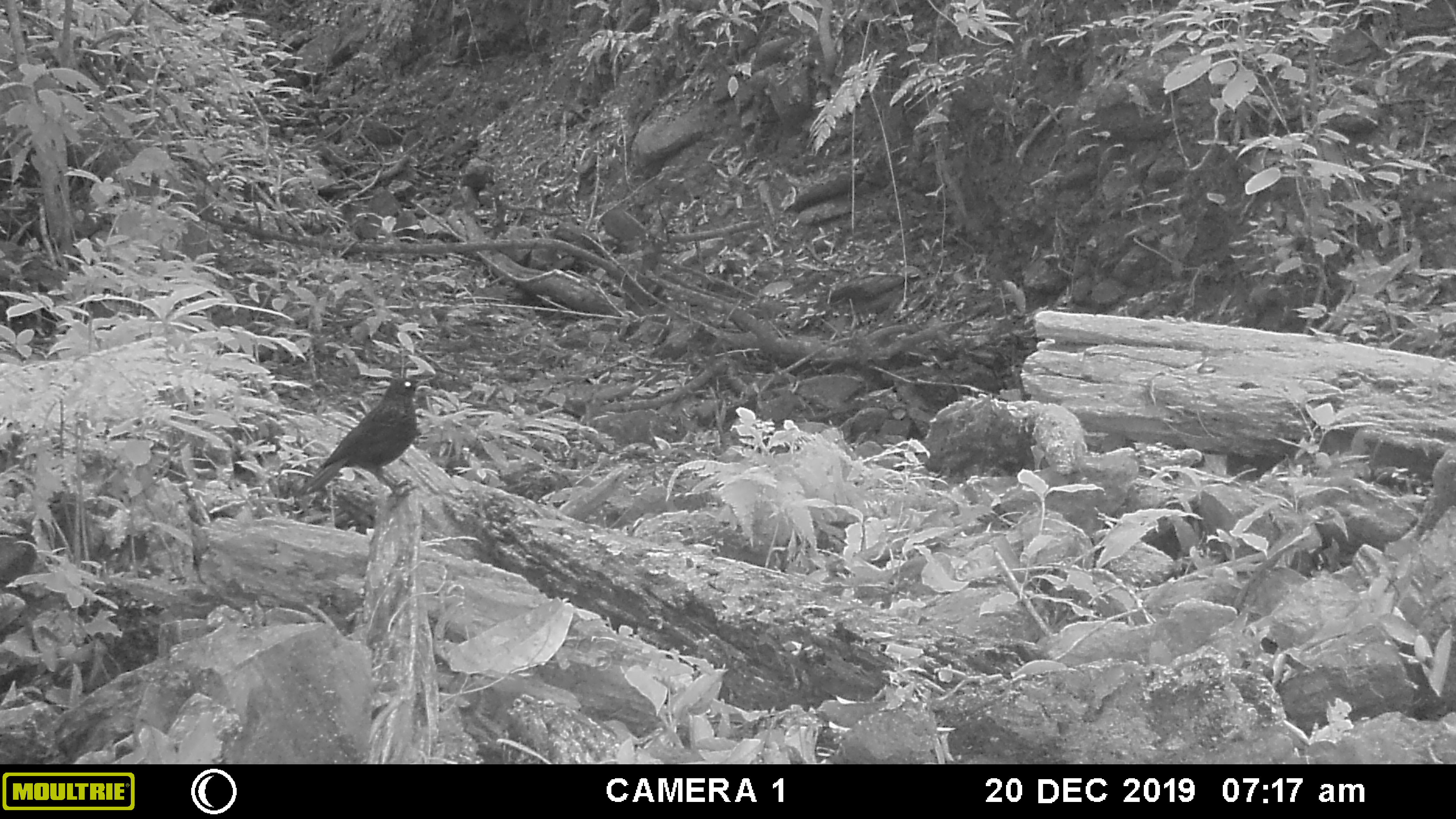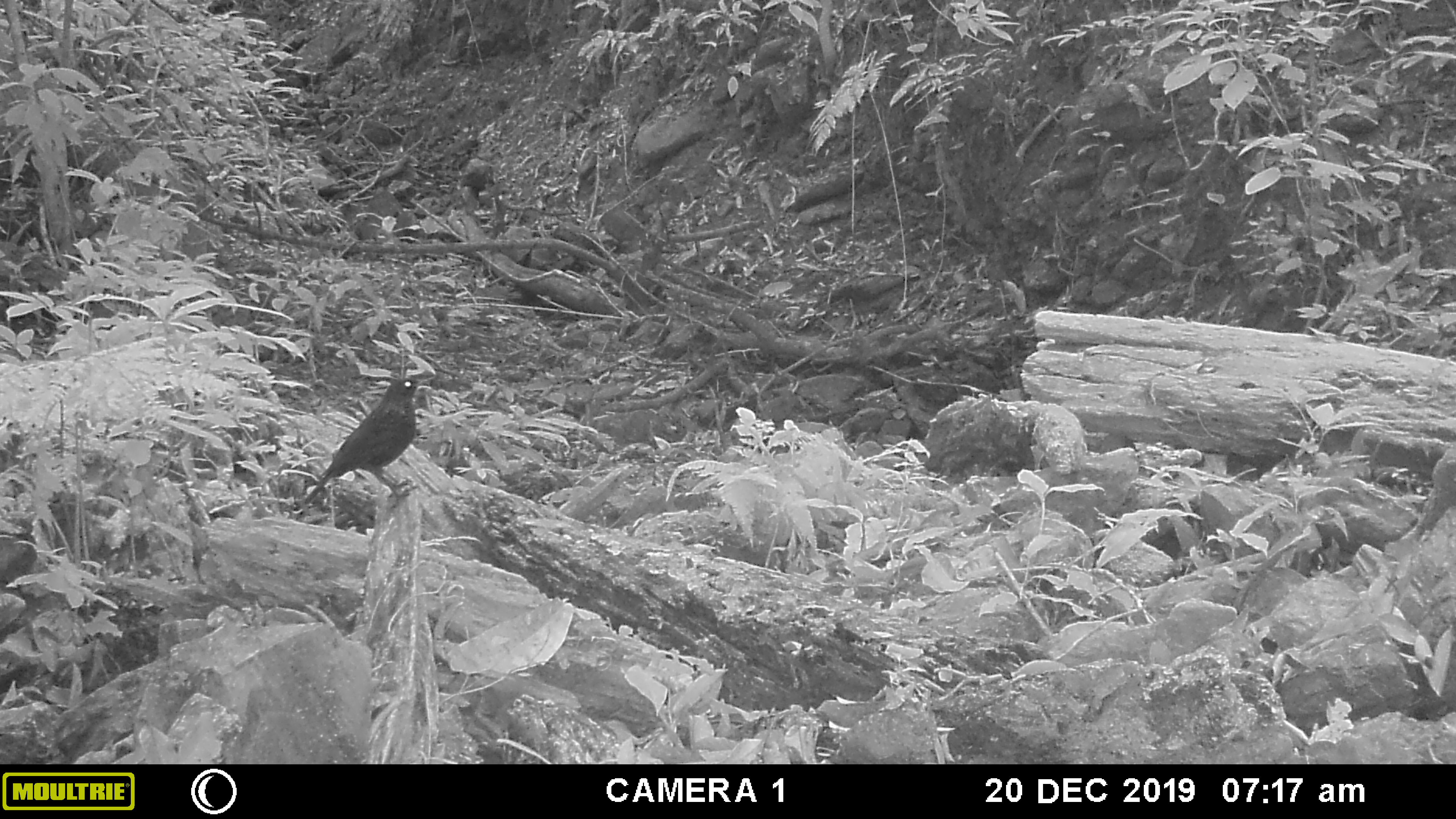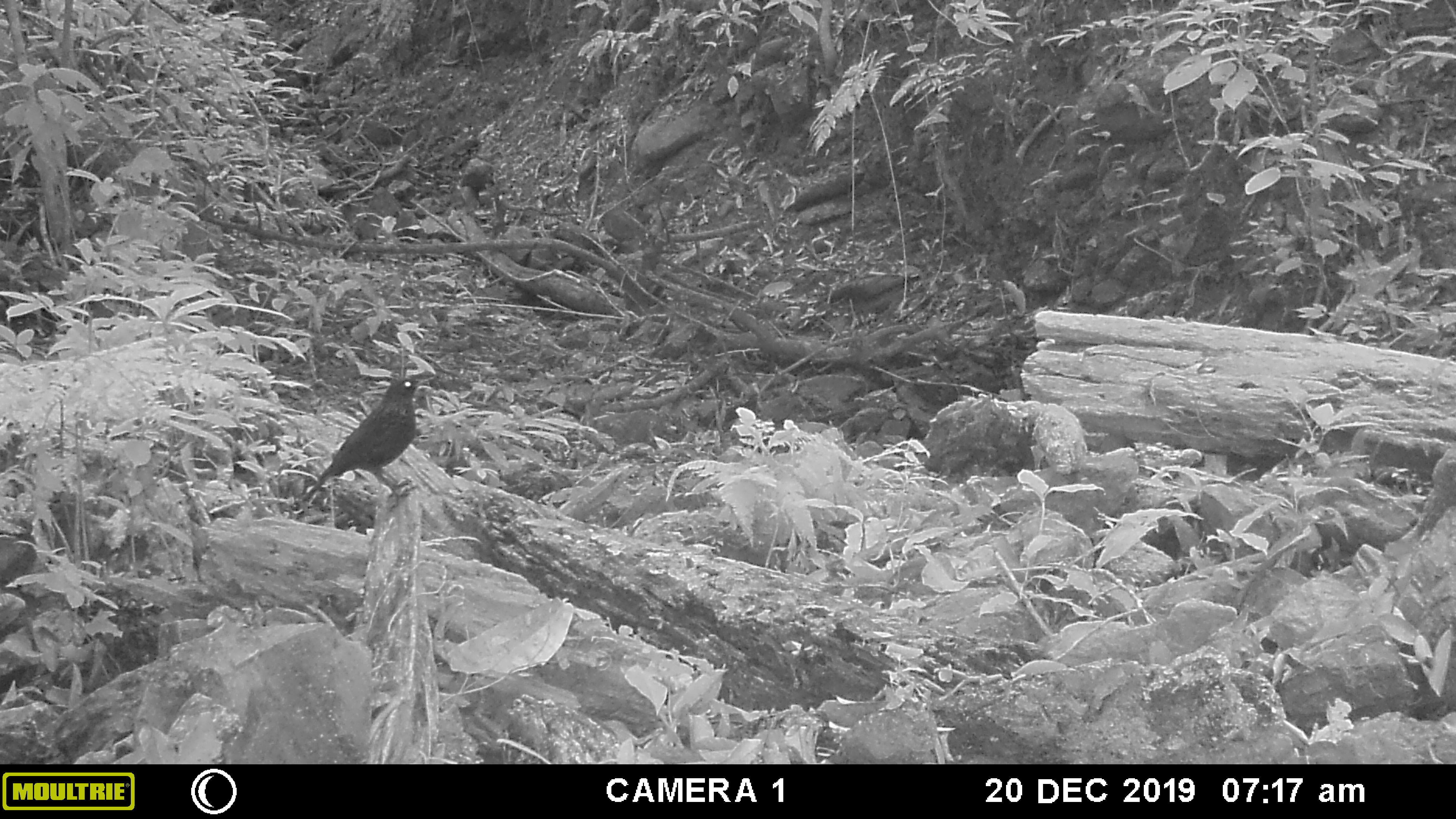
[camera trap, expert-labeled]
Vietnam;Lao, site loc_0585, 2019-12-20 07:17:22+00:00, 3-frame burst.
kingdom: Animalia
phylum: Chordata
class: Aves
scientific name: Aves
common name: bird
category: unidentified bird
Unidentified bird (bird) (Aves). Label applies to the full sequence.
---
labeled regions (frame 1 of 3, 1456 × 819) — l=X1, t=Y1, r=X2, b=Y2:
unidentified bird: l=295, t=370, r=434, b=509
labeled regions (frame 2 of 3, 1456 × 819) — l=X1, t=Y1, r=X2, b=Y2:
unidentified bird: l=276, t=355, r=449, b=534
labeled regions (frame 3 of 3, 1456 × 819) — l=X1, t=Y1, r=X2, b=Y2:
unidentified bird: l=300, t=371, r=436, b=509